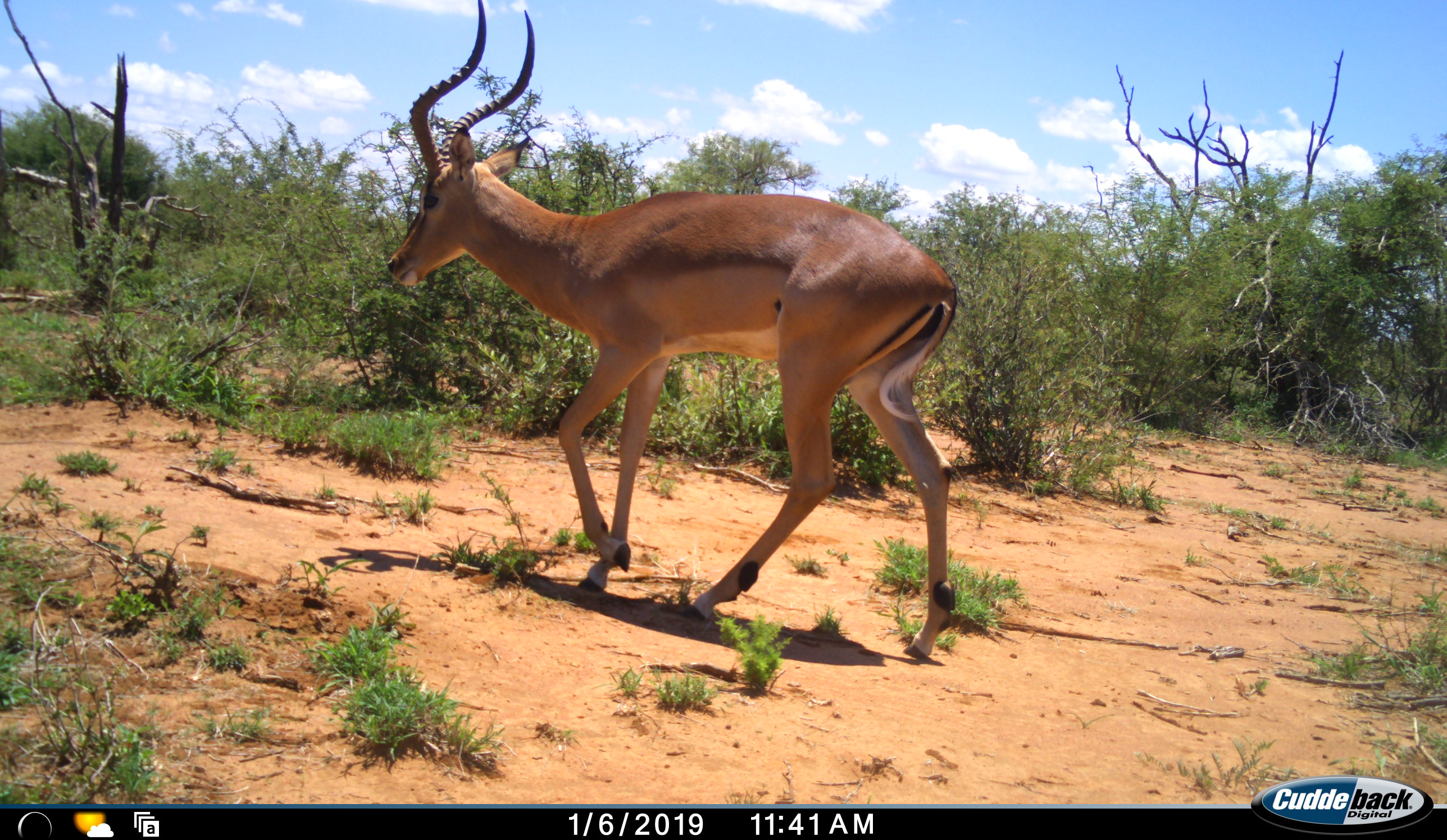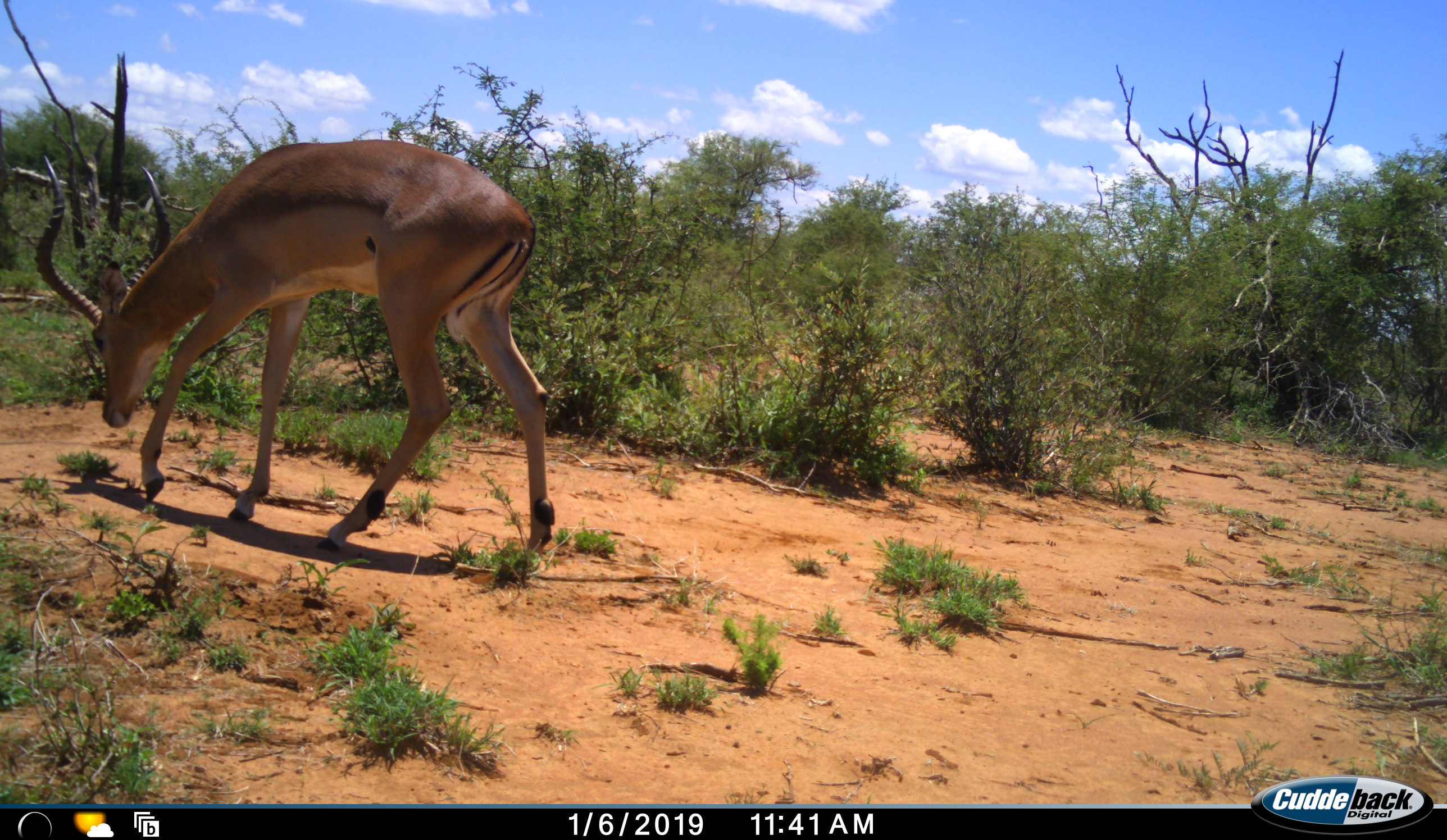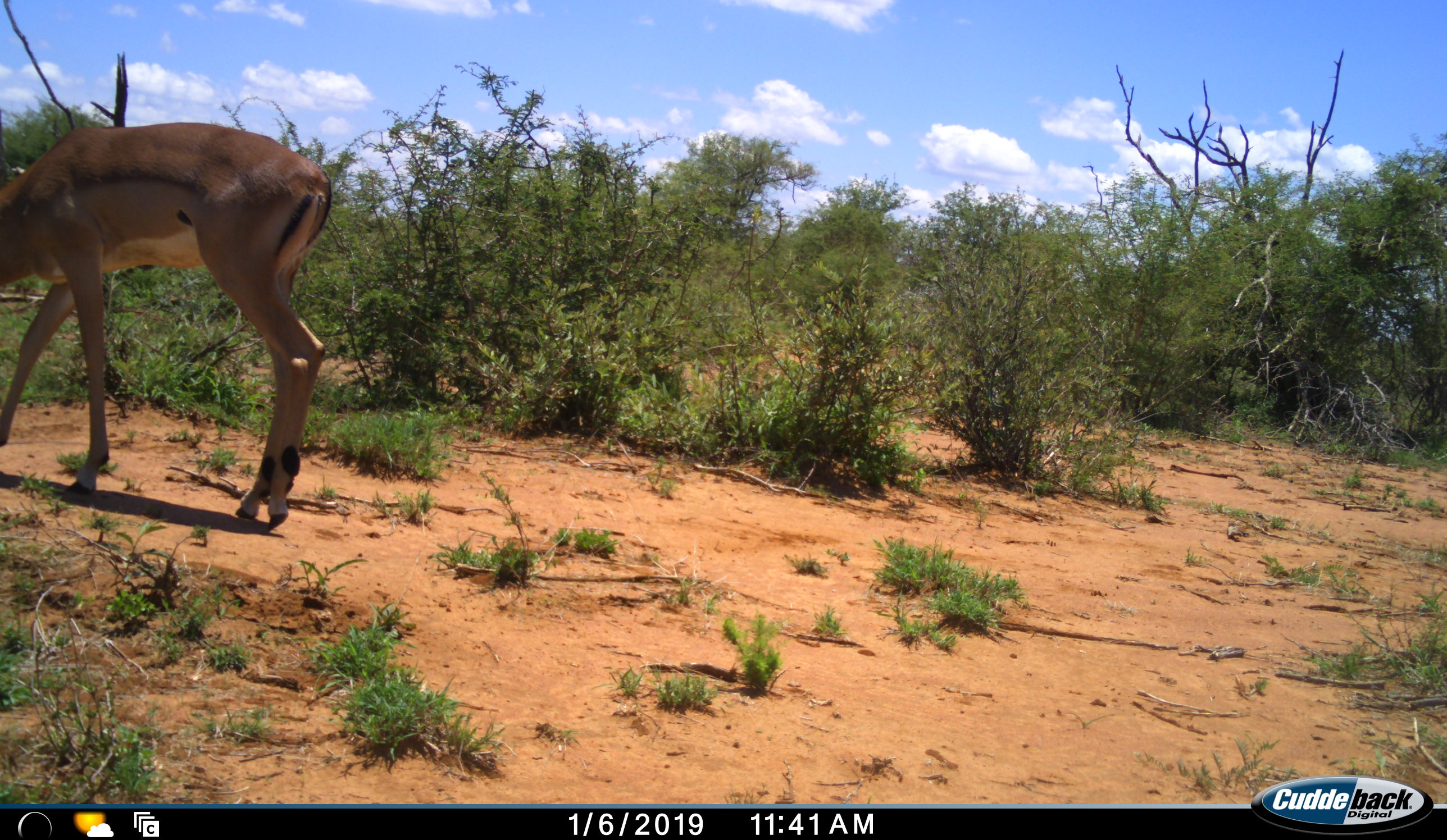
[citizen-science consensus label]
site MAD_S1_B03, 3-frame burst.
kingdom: Animalia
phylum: Chordata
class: Mammalia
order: Artiodactyla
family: Bovidae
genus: Aepyceros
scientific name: Aepyceros melampus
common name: impala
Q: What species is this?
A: Impala (Aepyceros melampus).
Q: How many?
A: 1.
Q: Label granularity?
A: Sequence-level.